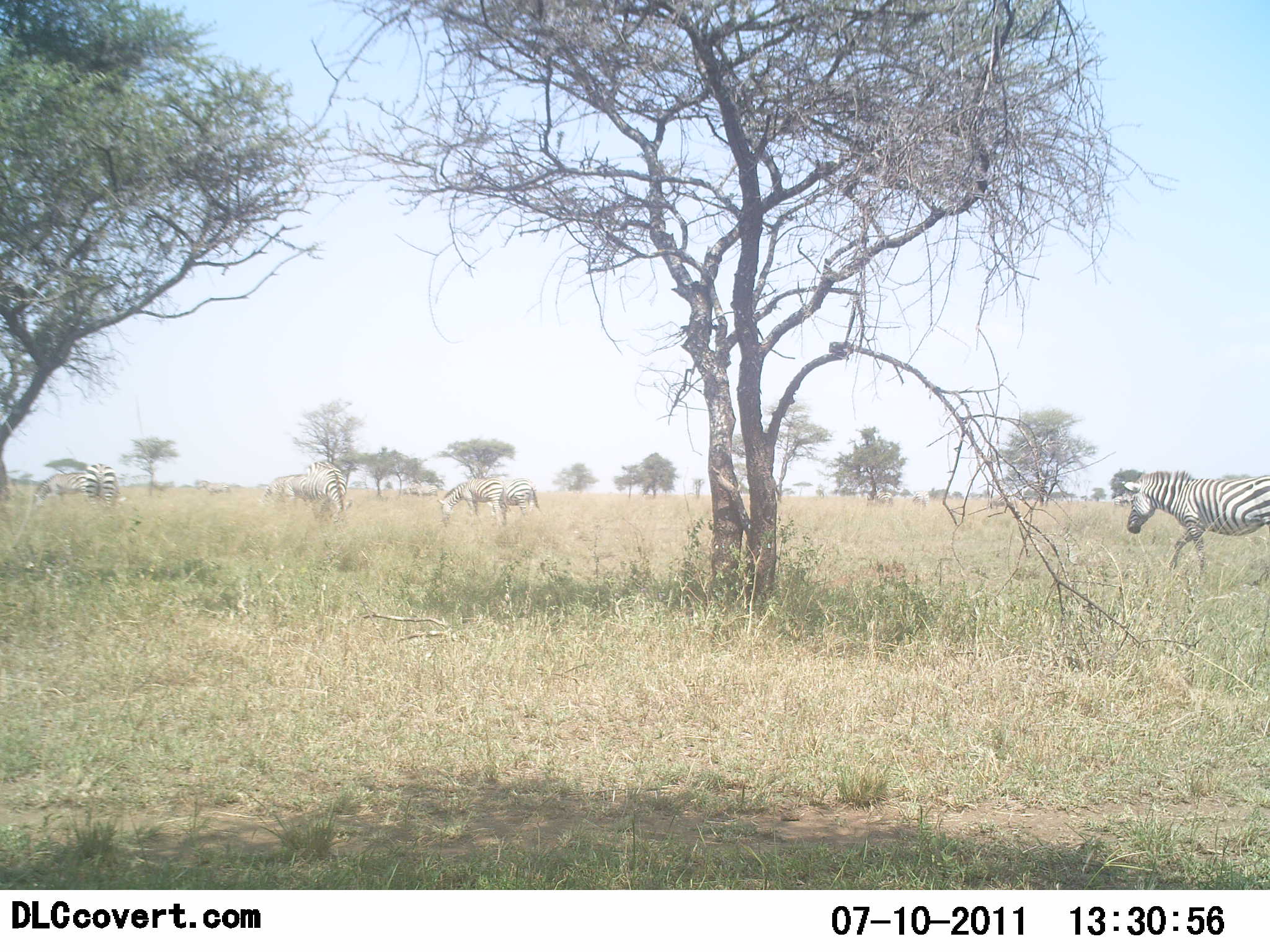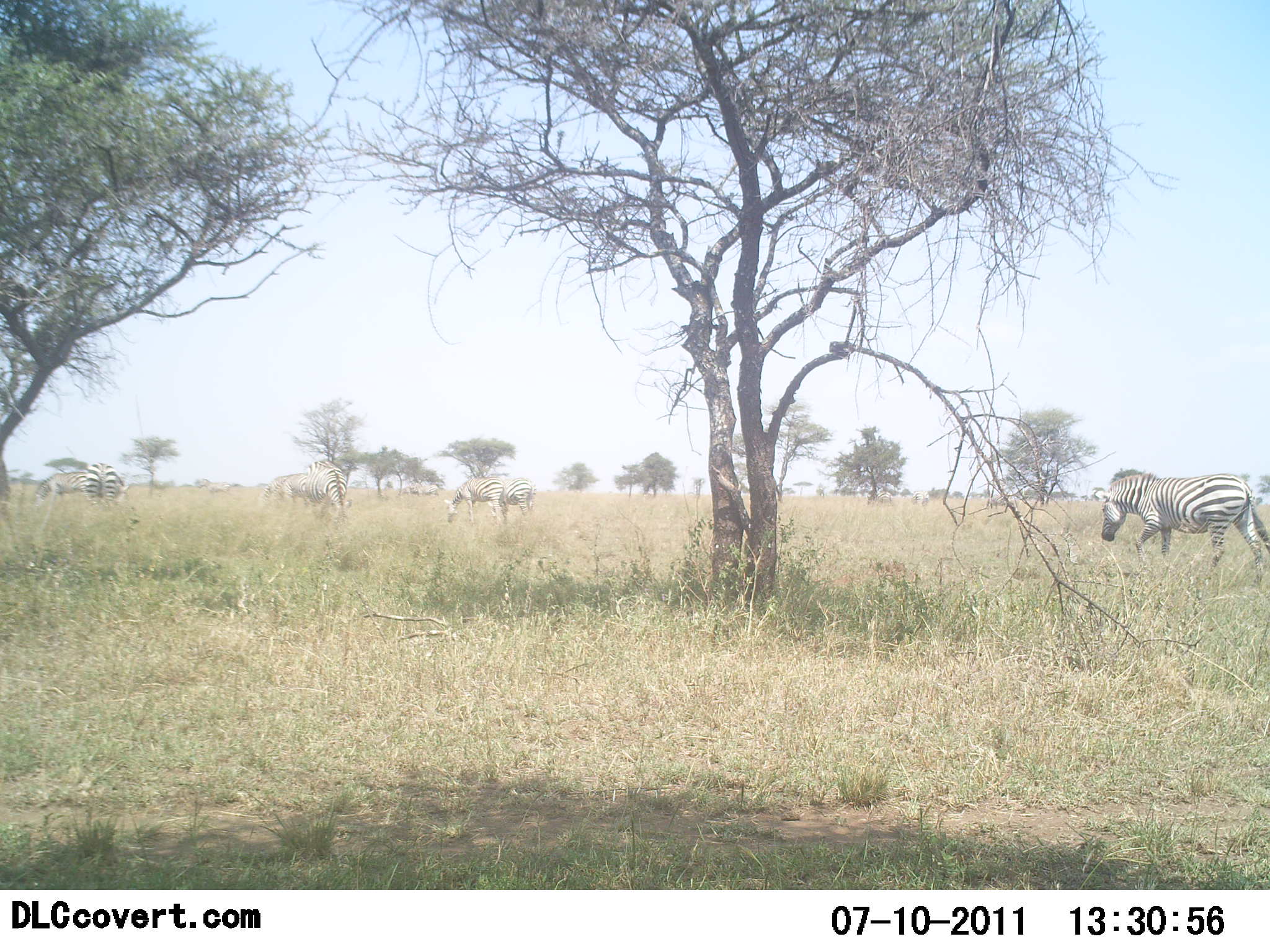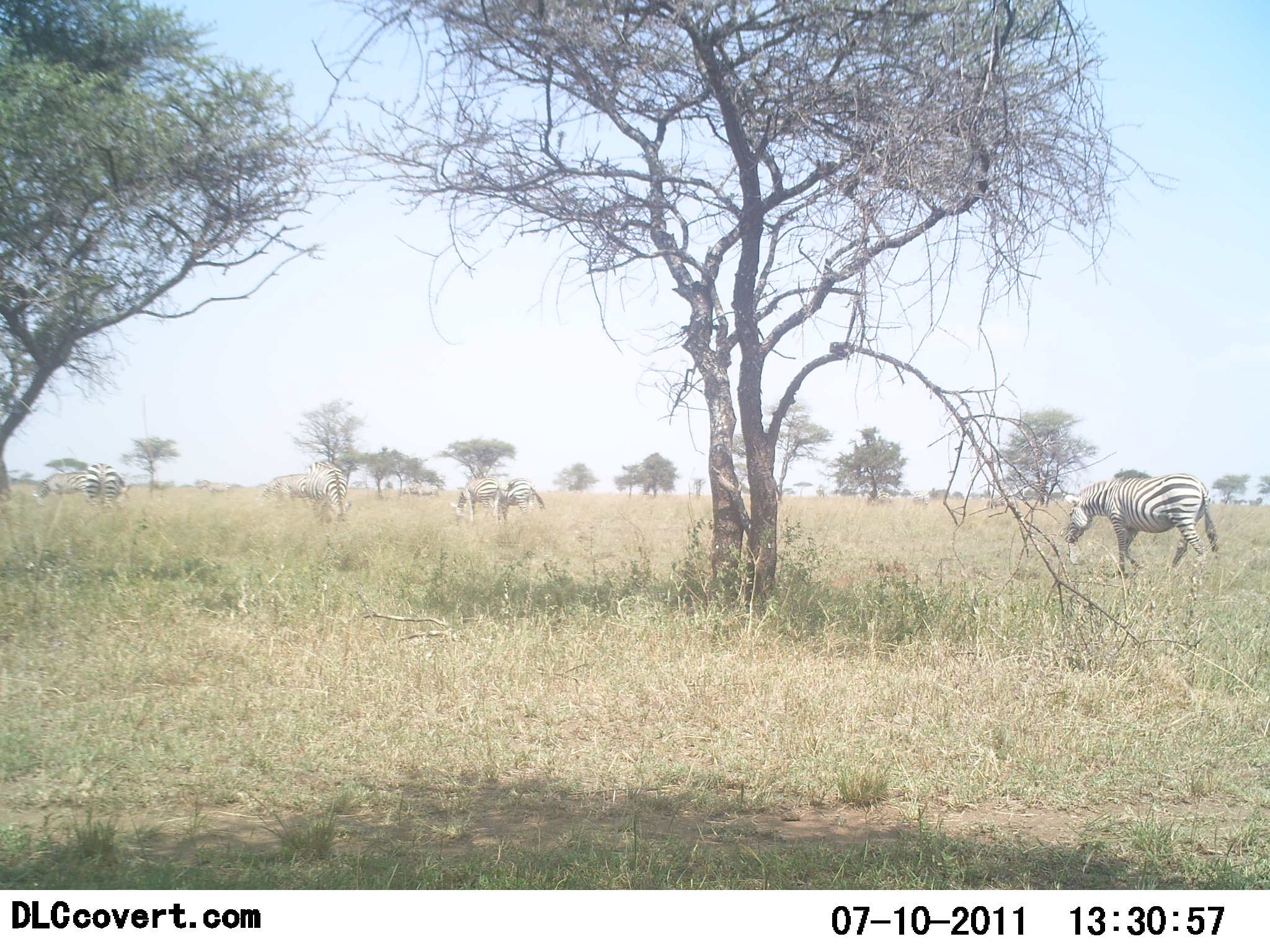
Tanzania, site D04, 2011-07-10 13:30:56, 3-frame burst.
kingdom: Animalia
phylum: Chordata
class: Mammalia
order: Perissodactyla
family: Equidae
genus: Equus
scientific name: Equus quagga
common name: plains zebra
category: zebra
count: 7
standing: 17%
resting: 0%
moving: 42%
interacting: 0%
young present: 0%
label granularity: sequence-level